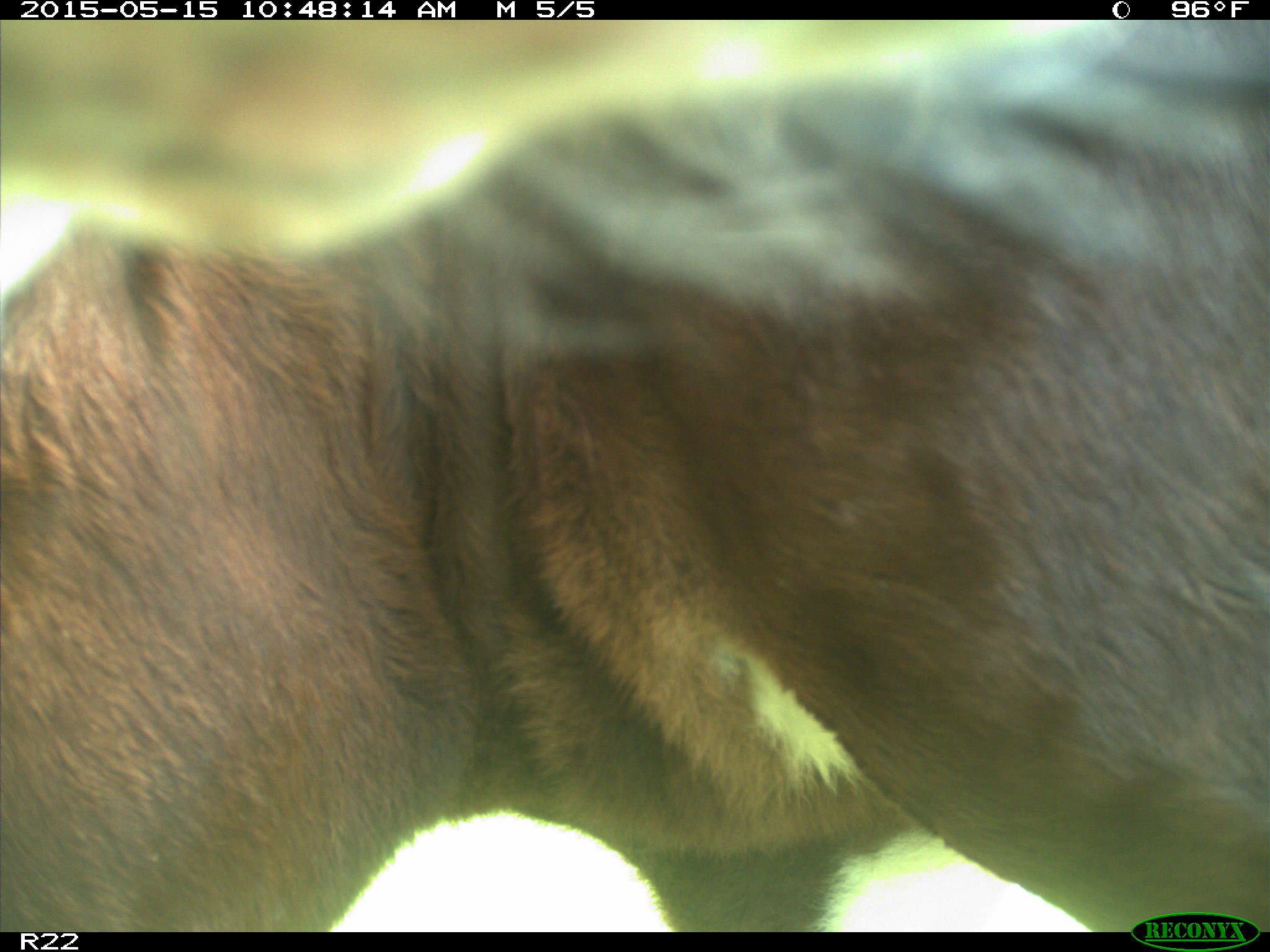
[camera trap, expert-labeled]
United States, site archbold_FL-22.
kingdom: Animalia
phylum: Chordata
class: Mammalia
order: Artiodactyla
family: Bovidae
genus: Bos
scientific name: Bos taurus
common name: domestic cow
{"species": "Bos taurus (domestic cow)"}